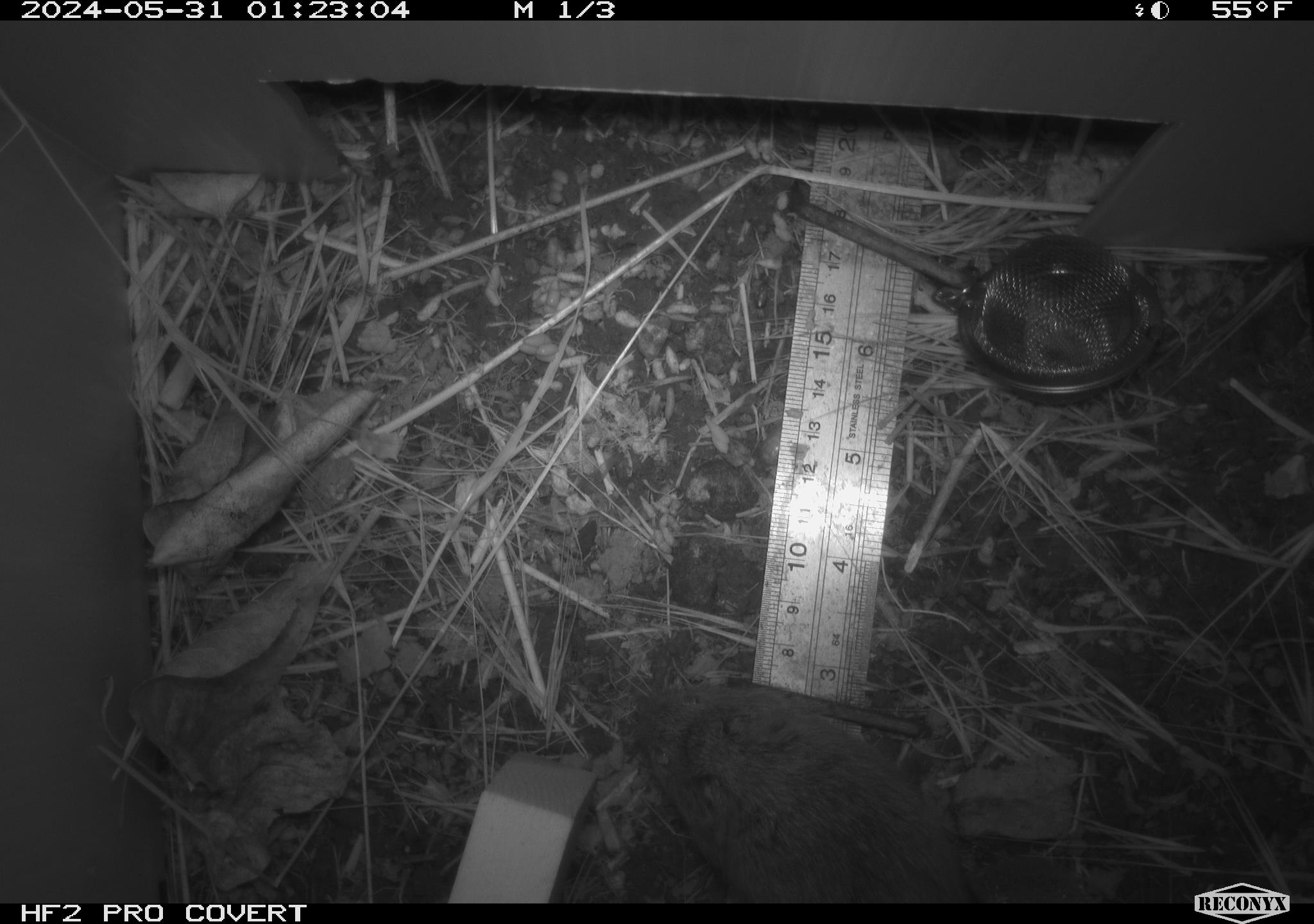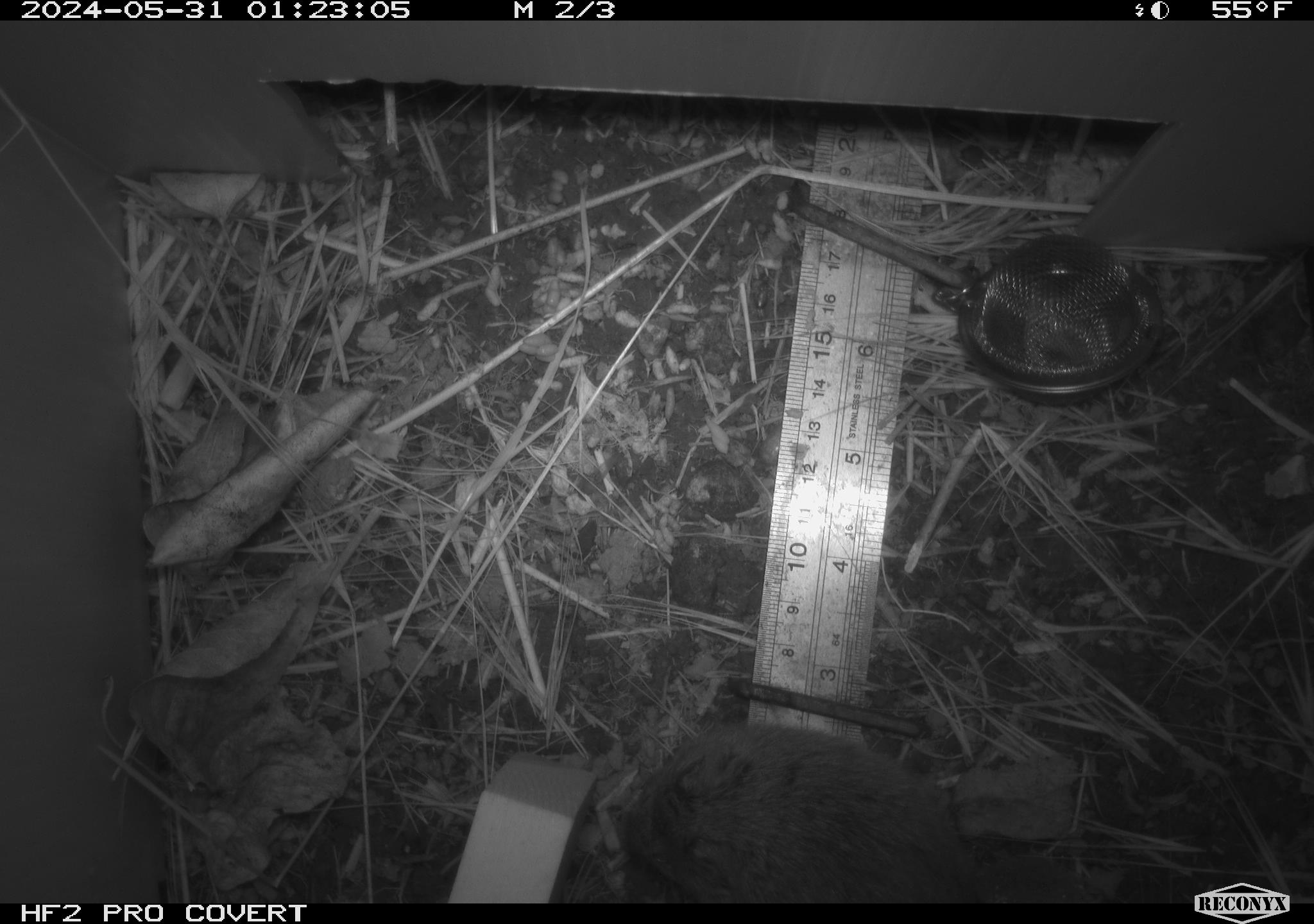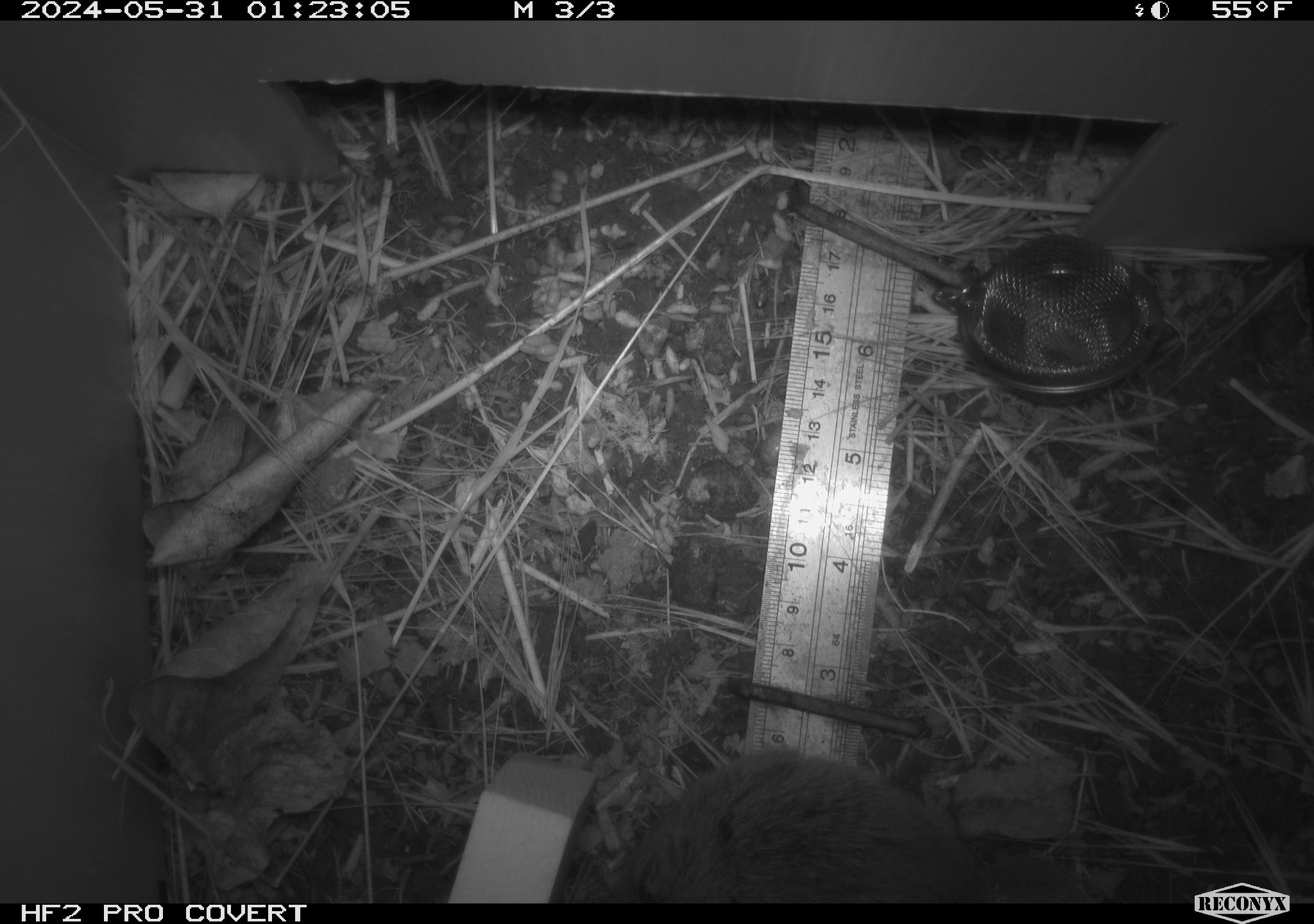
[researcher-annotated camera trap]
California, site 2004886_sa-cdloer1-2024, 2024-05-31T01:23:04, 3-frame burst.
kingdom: Animalia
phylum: Chordata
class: Mammalia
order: Rodentia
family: Cricetidae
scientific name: Arvicolinae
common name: voles, lemmings, and muskrats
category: arvicolinae subfamily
Arvicolinae subfamily (voles, lemmings, and muskrats) (Arvicolinae).